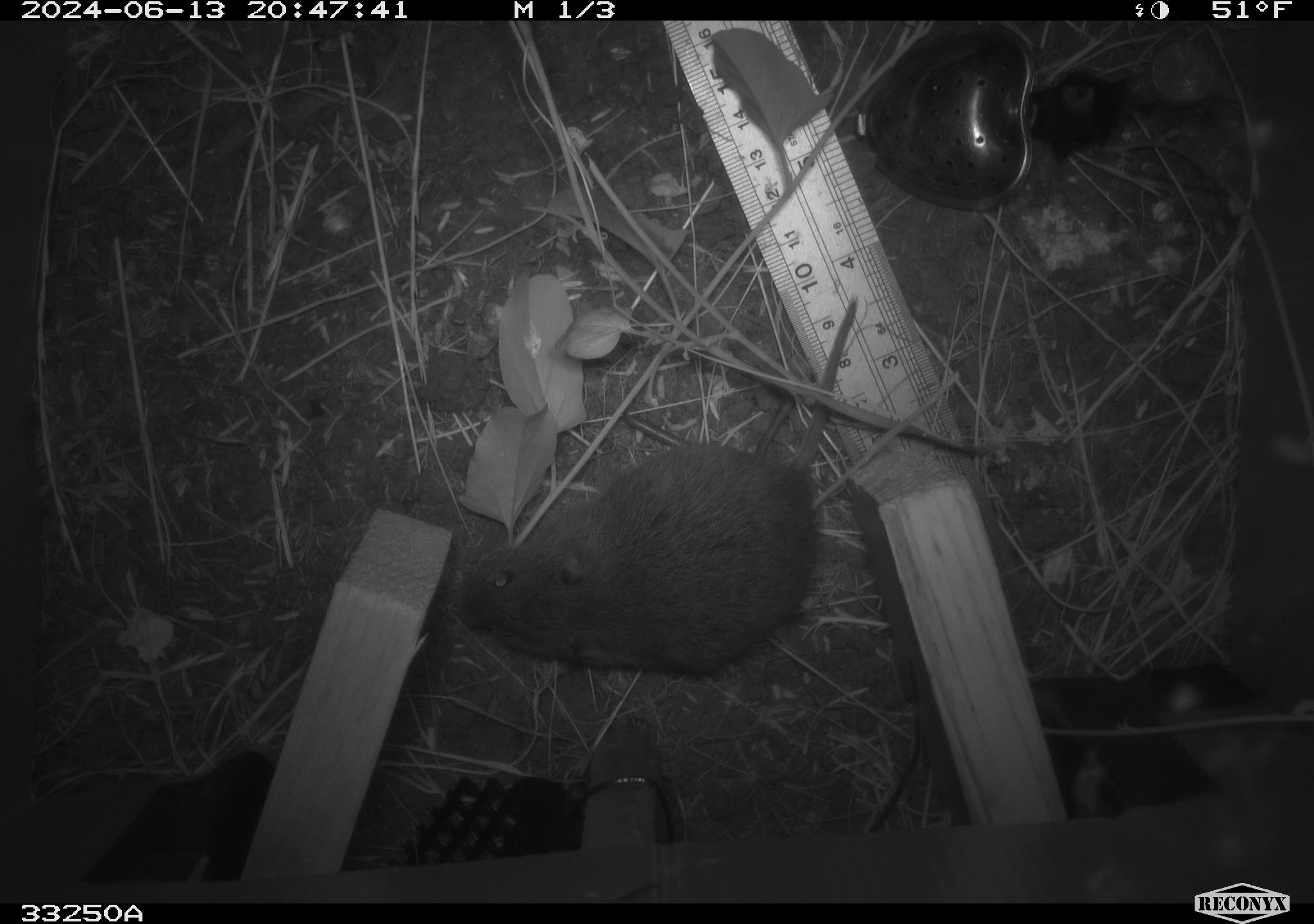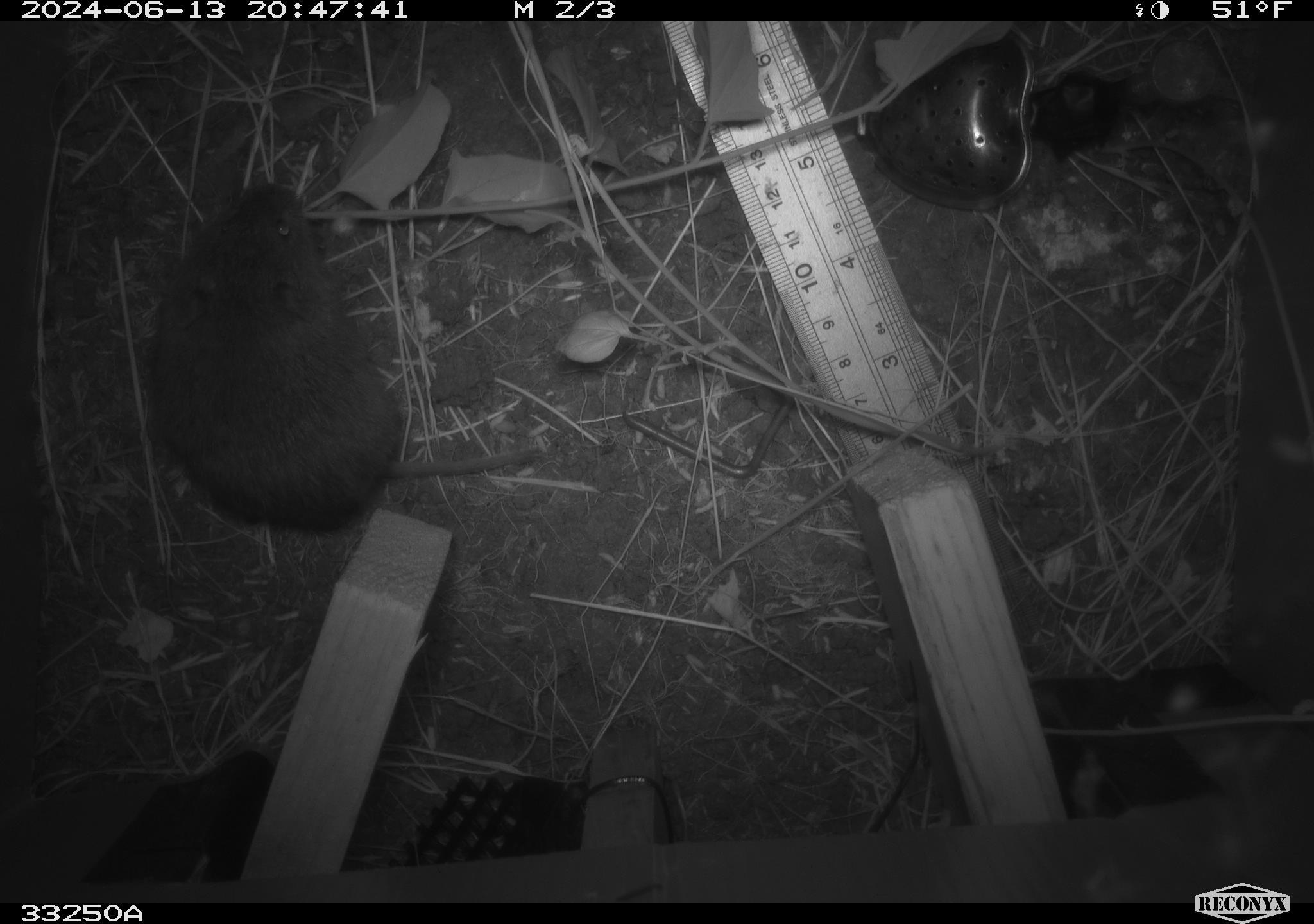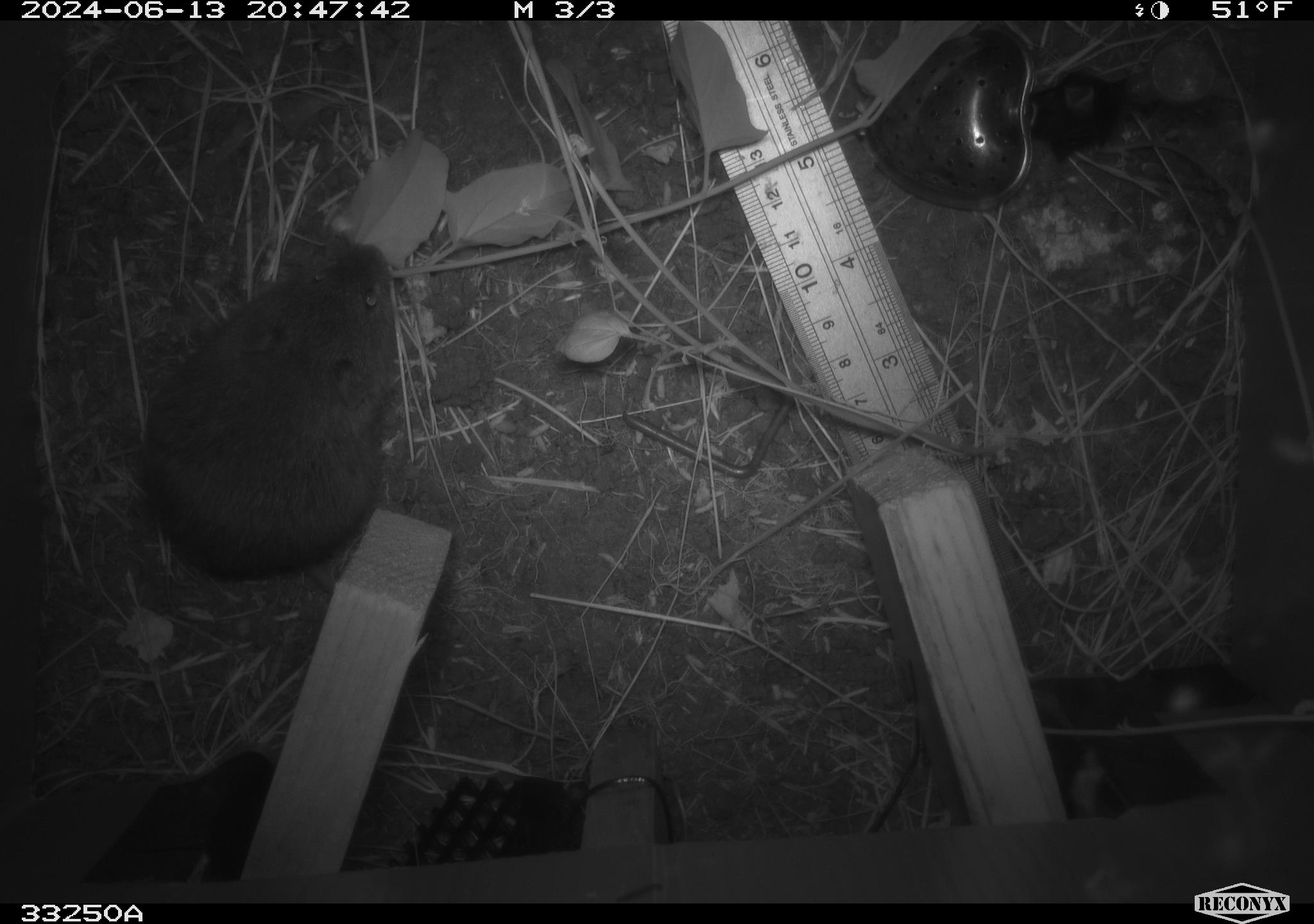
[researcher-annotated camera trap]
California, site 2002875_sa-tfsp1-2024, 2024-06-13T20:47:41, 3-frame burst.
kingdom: Animalia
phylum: Chordata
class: Mammalia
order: Rodentia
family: Cricetidae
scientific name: Arvicolinae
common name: voles, lemmings, and muskrats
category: arvicolinae subfamily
Arvicolinae subfamily (voles, lemmings, and muskrats) (Arvicolinae).